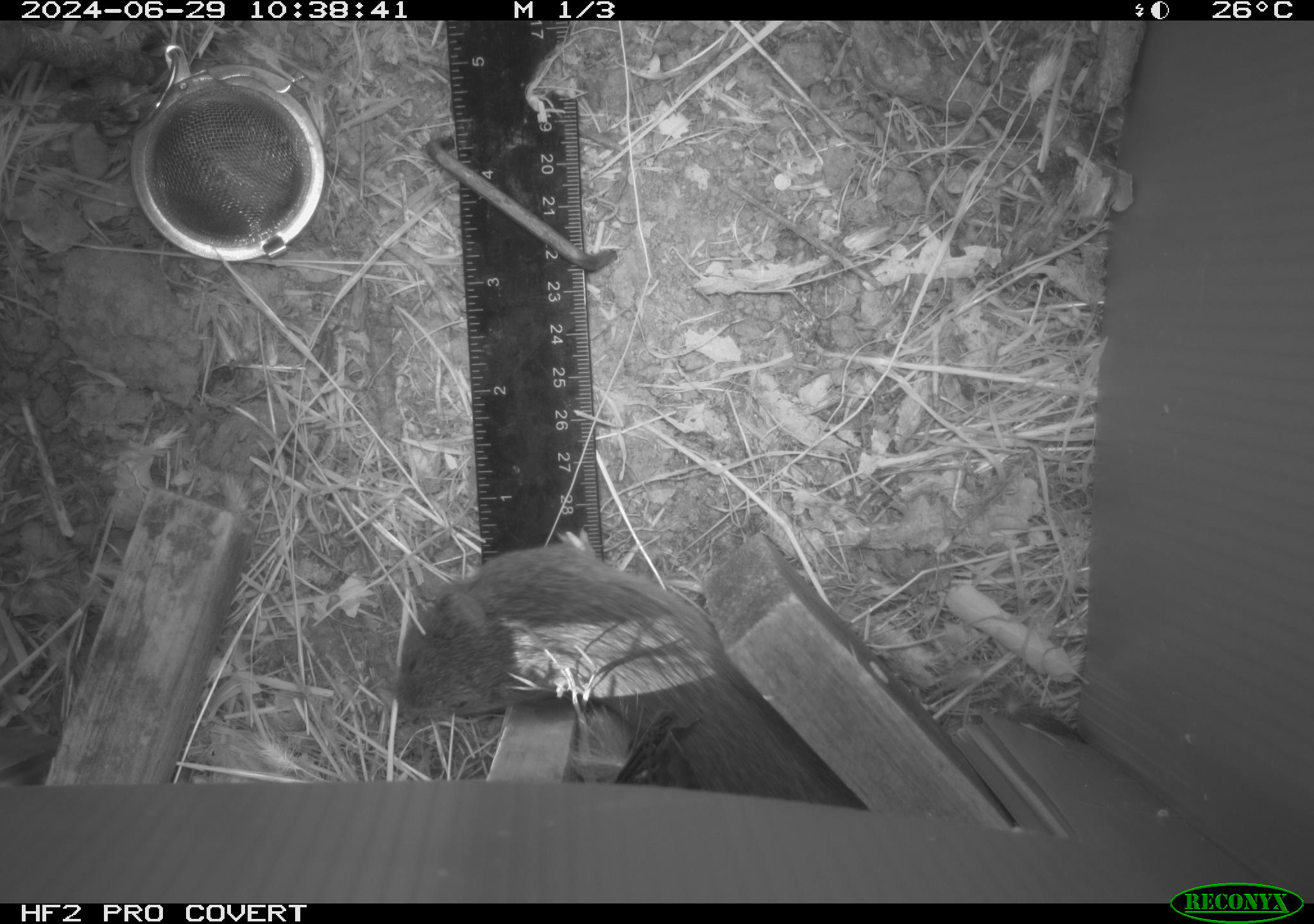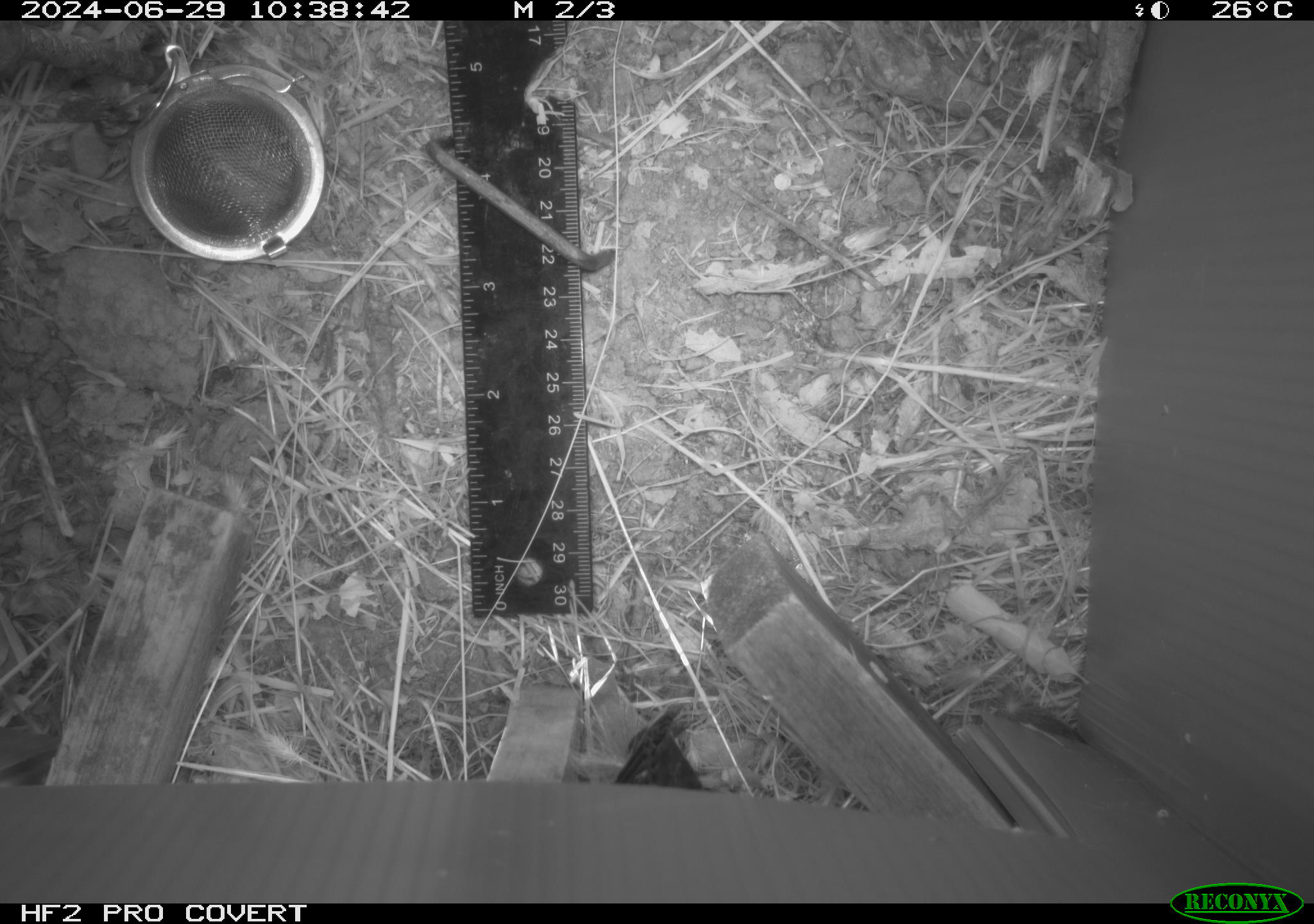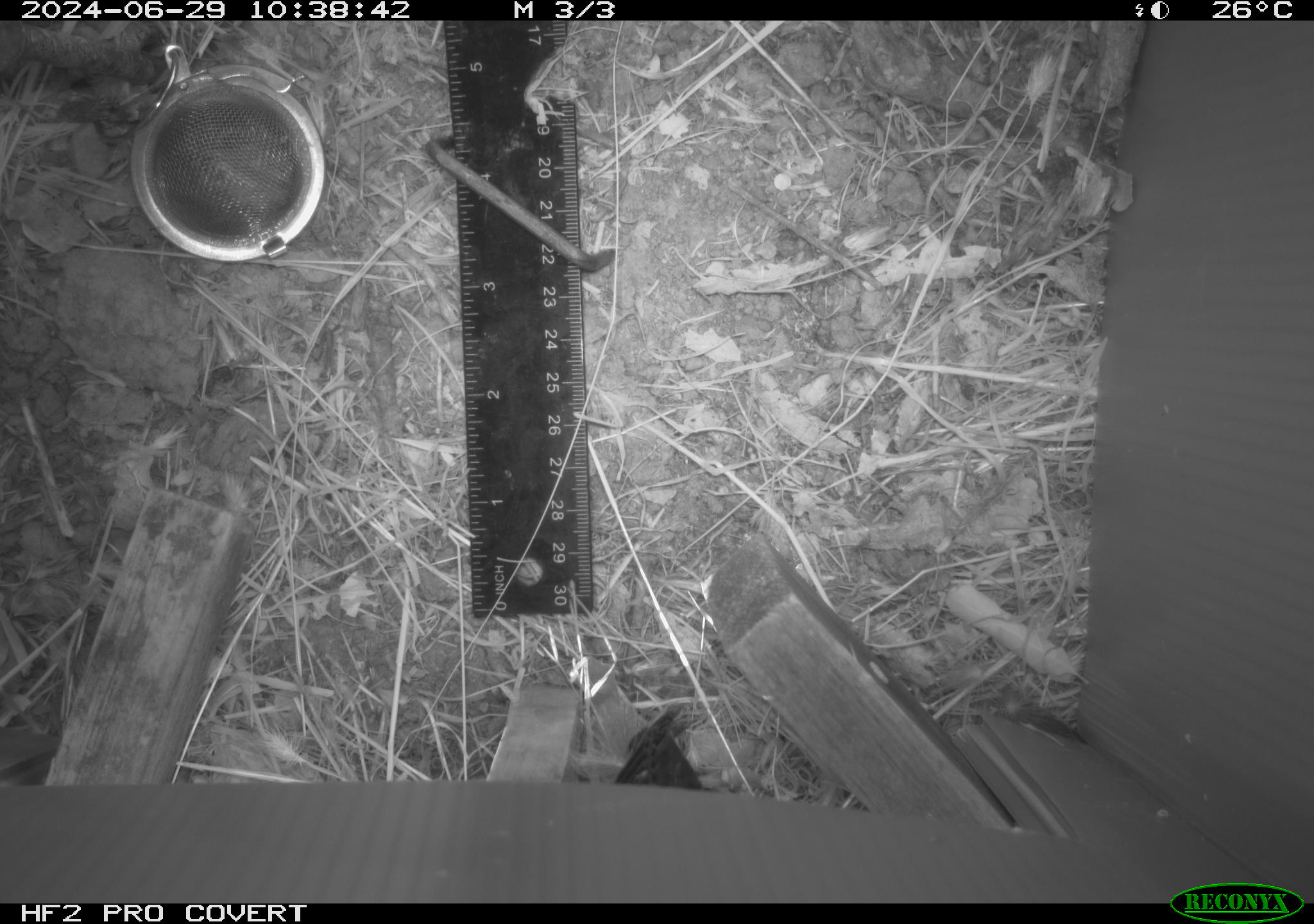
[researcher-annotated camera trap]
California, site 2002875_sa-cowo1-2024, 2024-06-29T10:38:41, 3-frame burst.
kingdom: Animalia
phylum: Chordata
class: Mammalia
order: Rodentia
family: Cricetidae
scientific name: Arvicolinae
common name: voles, lemmings, and muskrats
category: arvicolinae subfamily